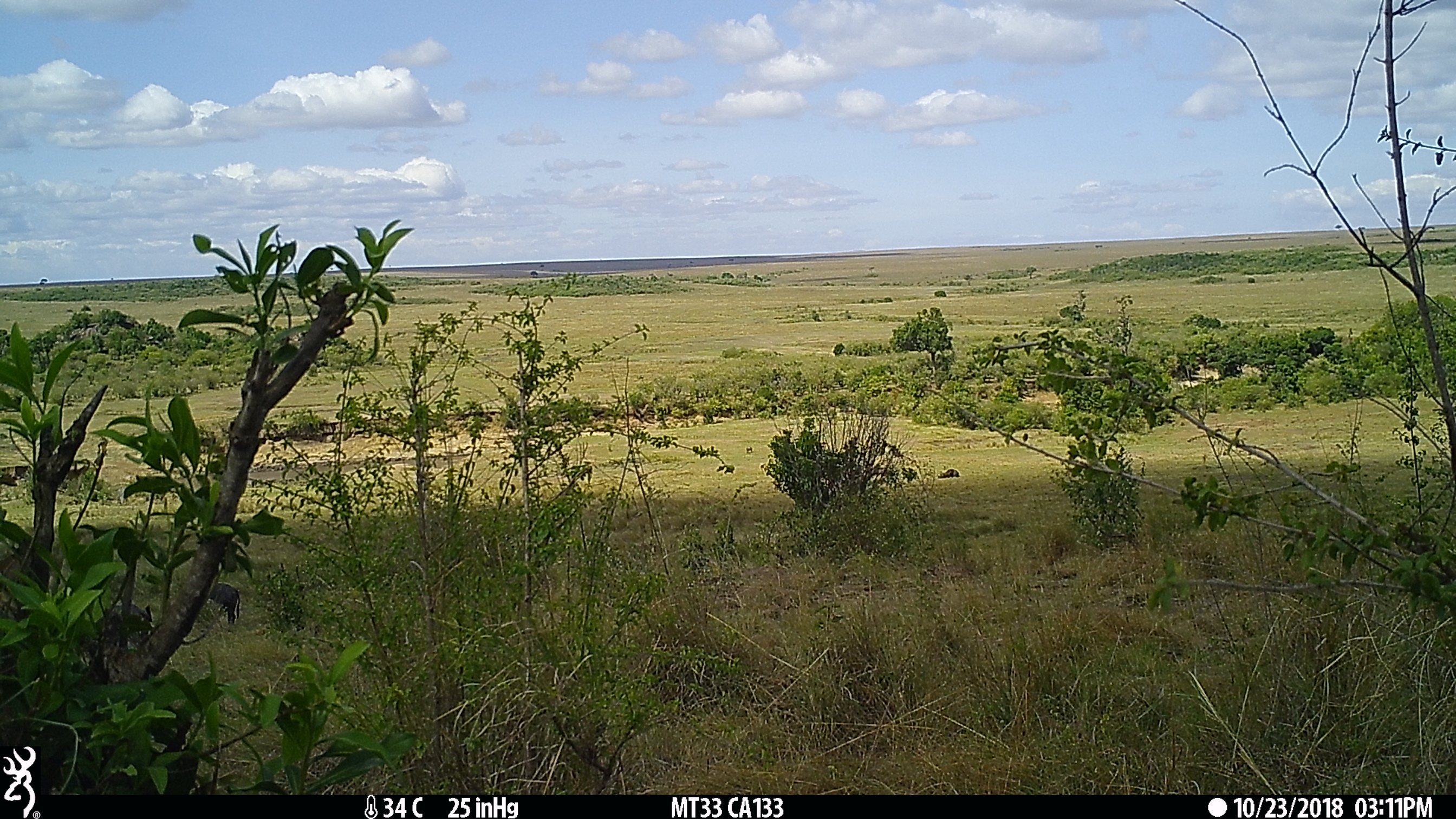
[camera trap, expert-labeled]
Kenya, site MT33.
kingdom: Animalia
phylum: Chordata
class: Mammalia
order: Artiodactyla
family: Bovidae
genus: Syncerus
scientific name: Syncerus caffer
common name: buffalo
Buffalo (Syncerus caffer).